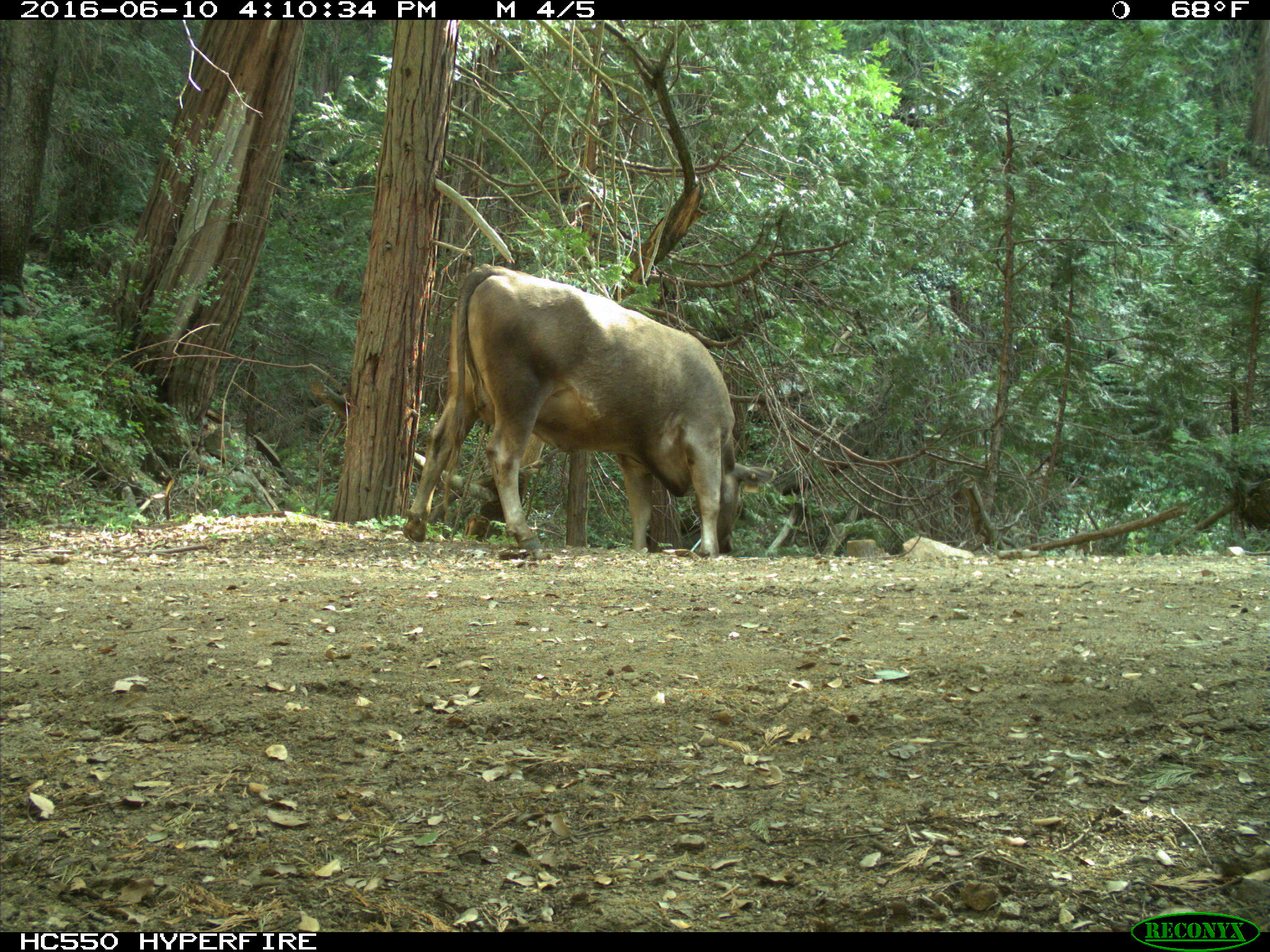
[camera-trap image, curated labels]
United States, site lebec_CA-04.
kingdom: Animalia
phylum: Chordata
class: Mammalia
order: Artiodactyla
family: Bovidae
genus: Bos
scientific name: Bos taurus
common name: domestic cow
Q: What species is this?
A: Bos taurus (domestic cow).